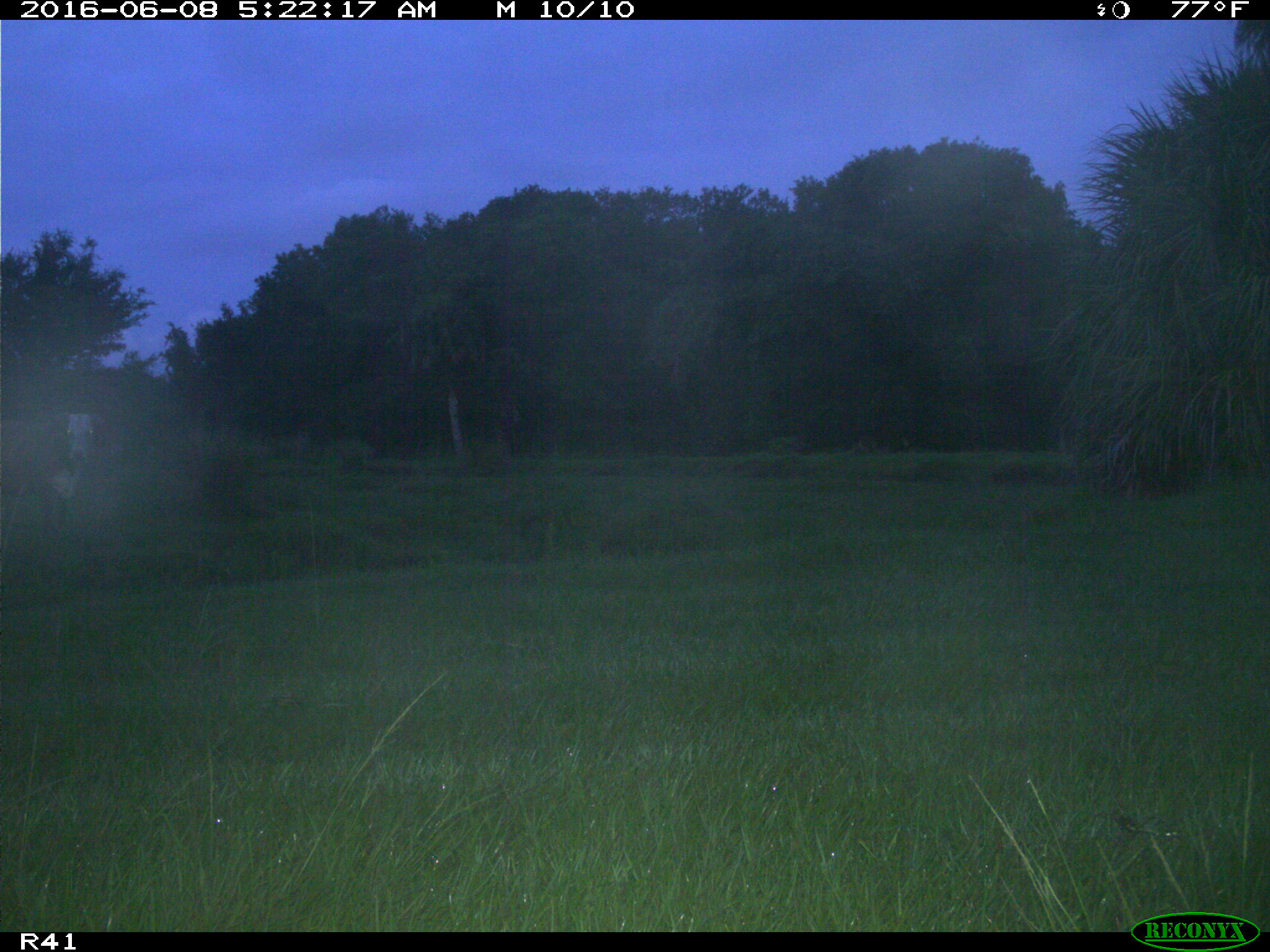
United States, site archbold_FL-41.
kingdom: Animalia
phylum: Chordata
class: Mammalia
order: Artiodactyla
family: Bovidae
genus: Bos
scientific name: Bos taurus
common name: domestic cow